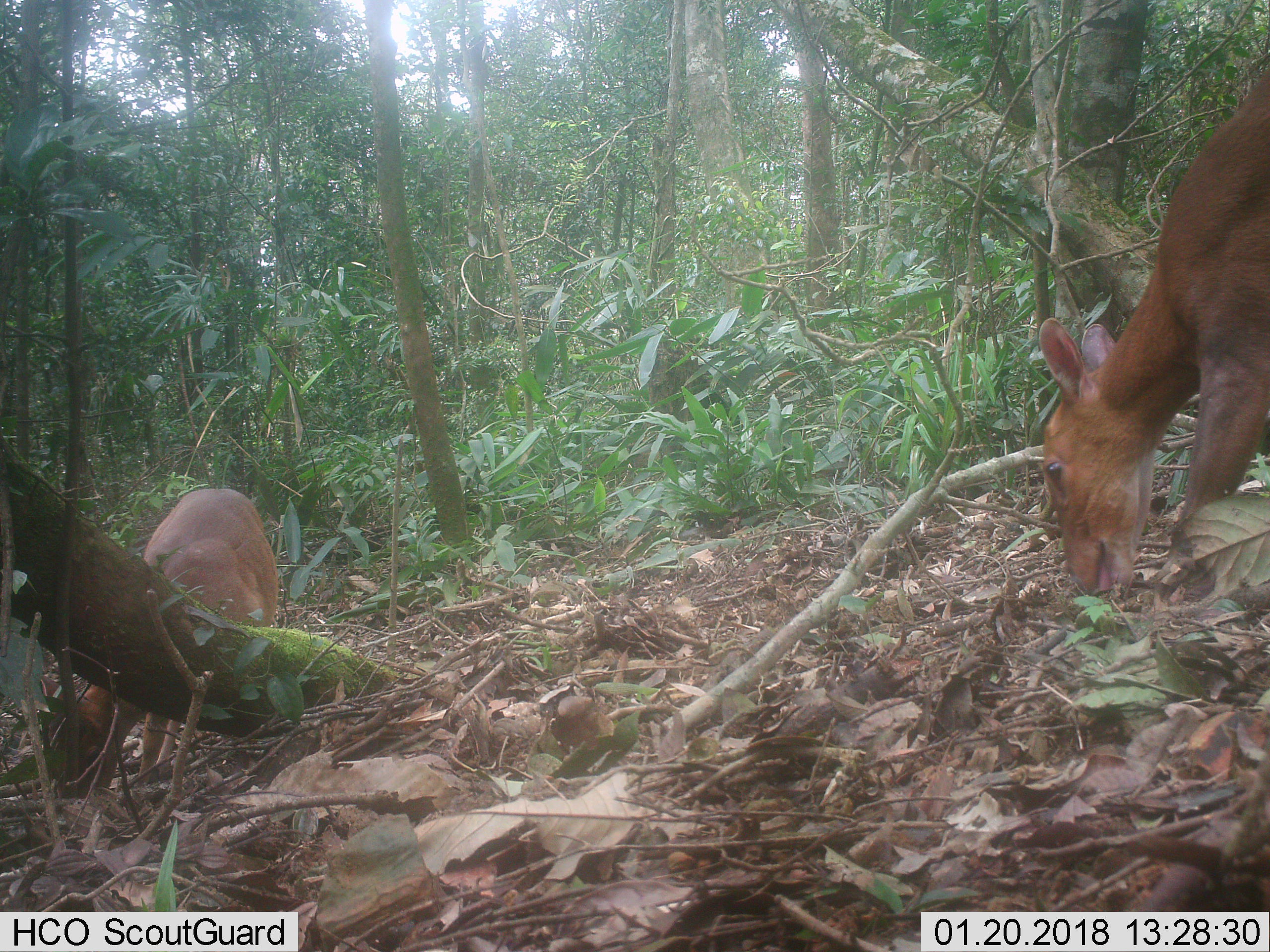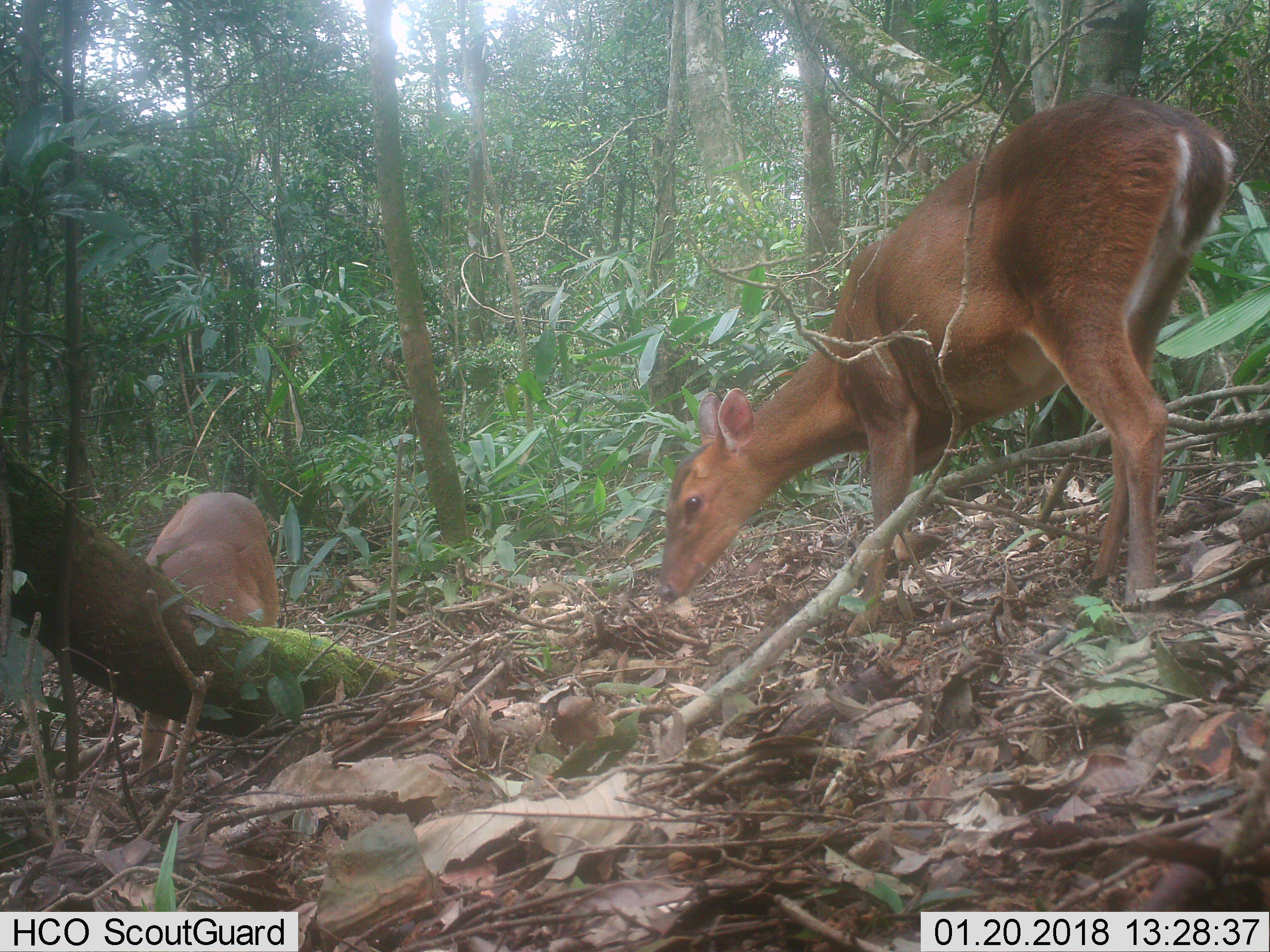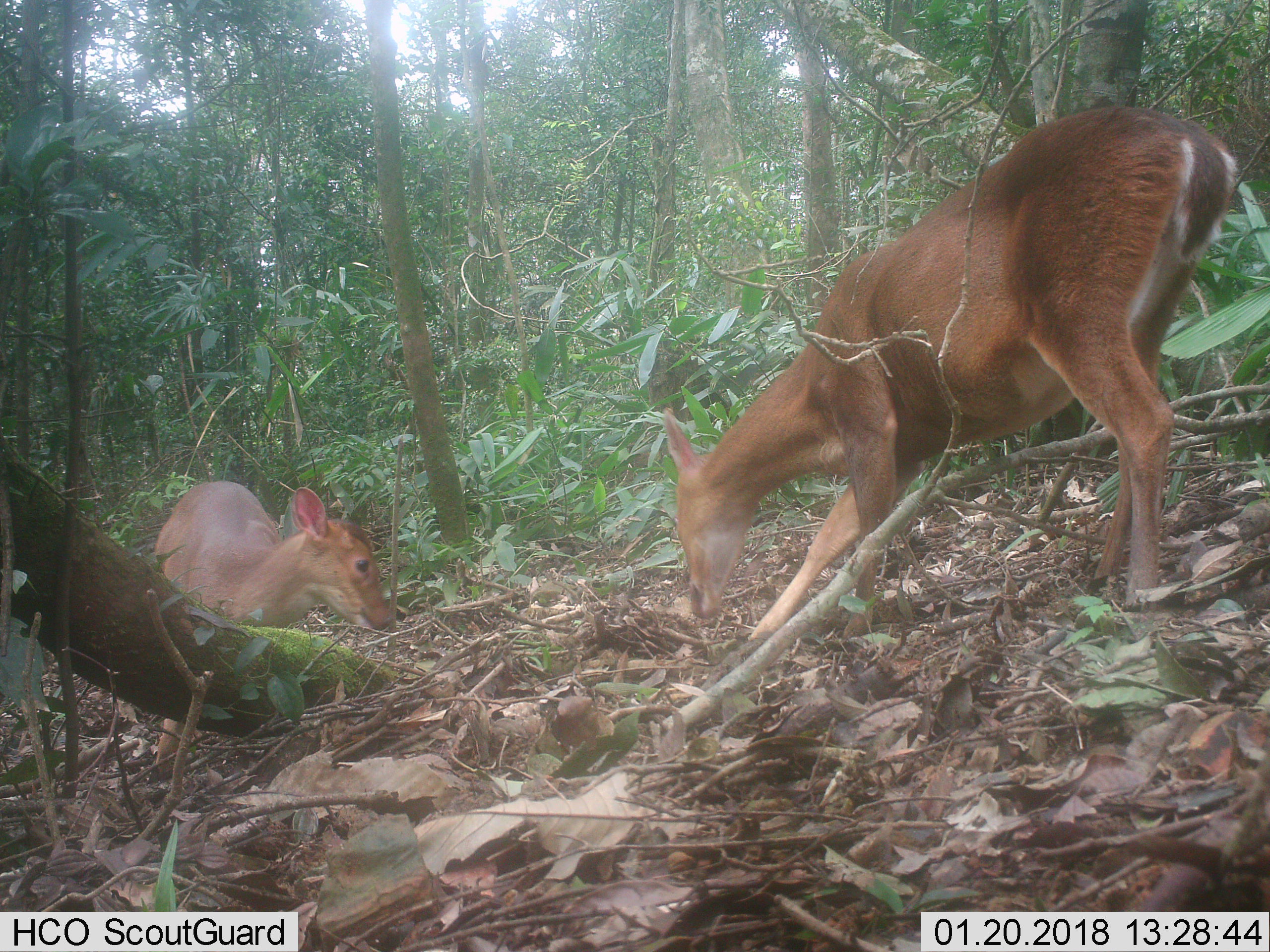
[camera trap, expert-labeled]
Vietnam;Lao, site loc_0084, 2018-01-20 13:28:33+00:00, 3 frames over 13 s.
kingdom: Animalia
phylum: Chordata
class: Mammalia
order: Artiodactyla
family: Cervidae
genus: Muntiacus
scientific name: Muntiacus vuquangensis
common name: large-antlered muntjac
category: large antlered muntjac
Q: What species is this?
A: Large antlered muntjac (large-antlered muntjac) (Muntiacus vuquangensis).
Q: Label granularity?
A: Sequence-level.